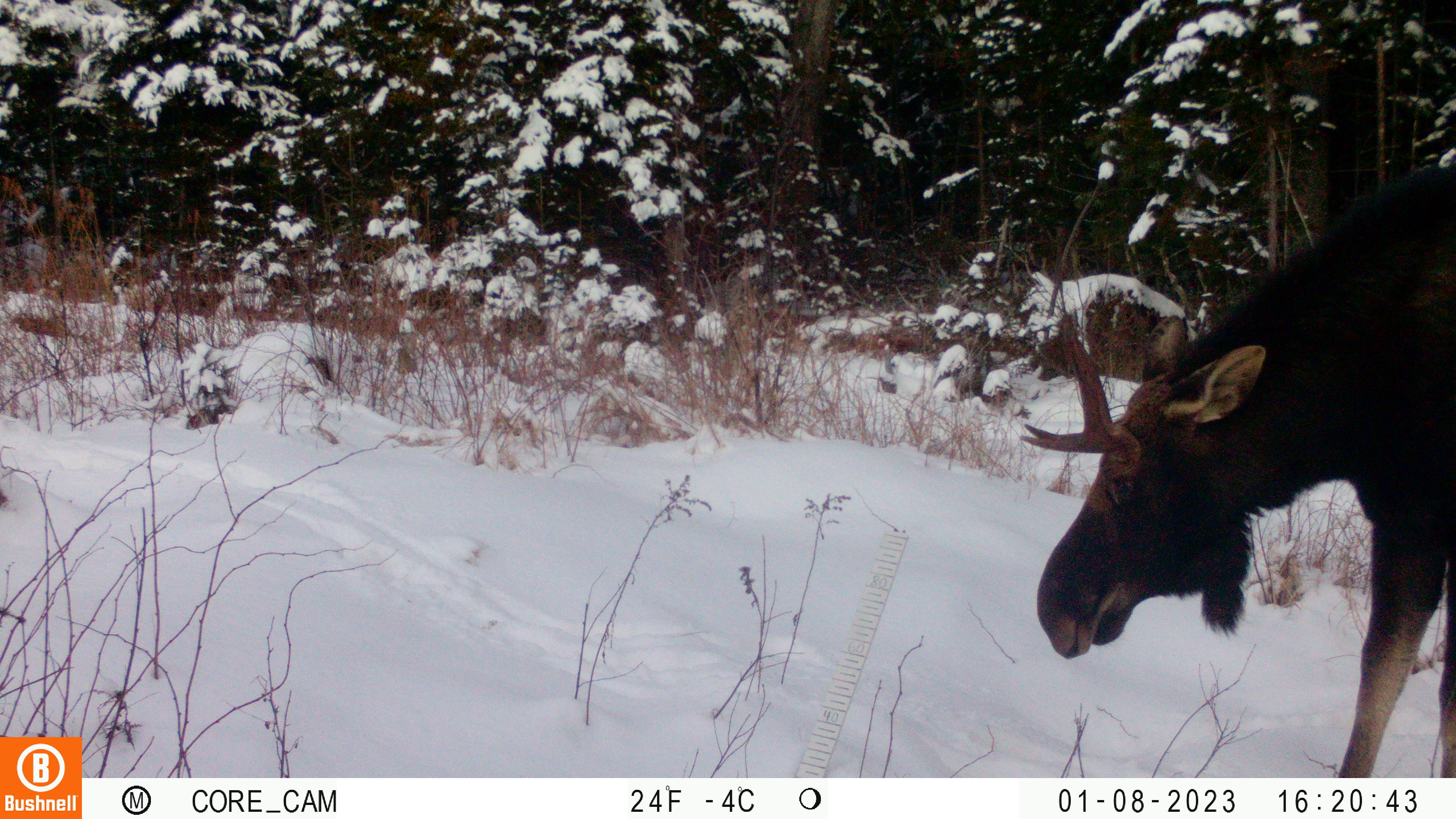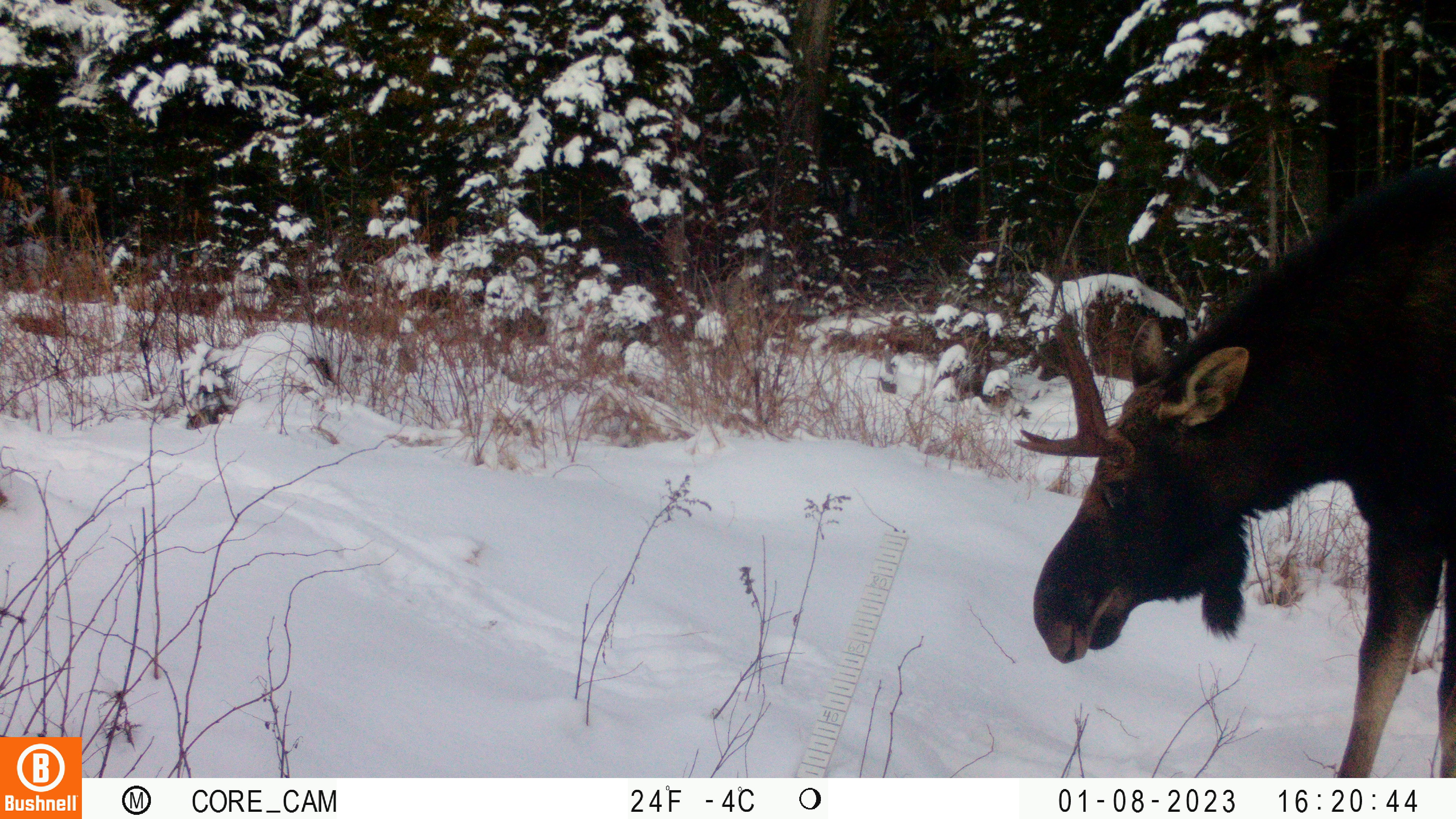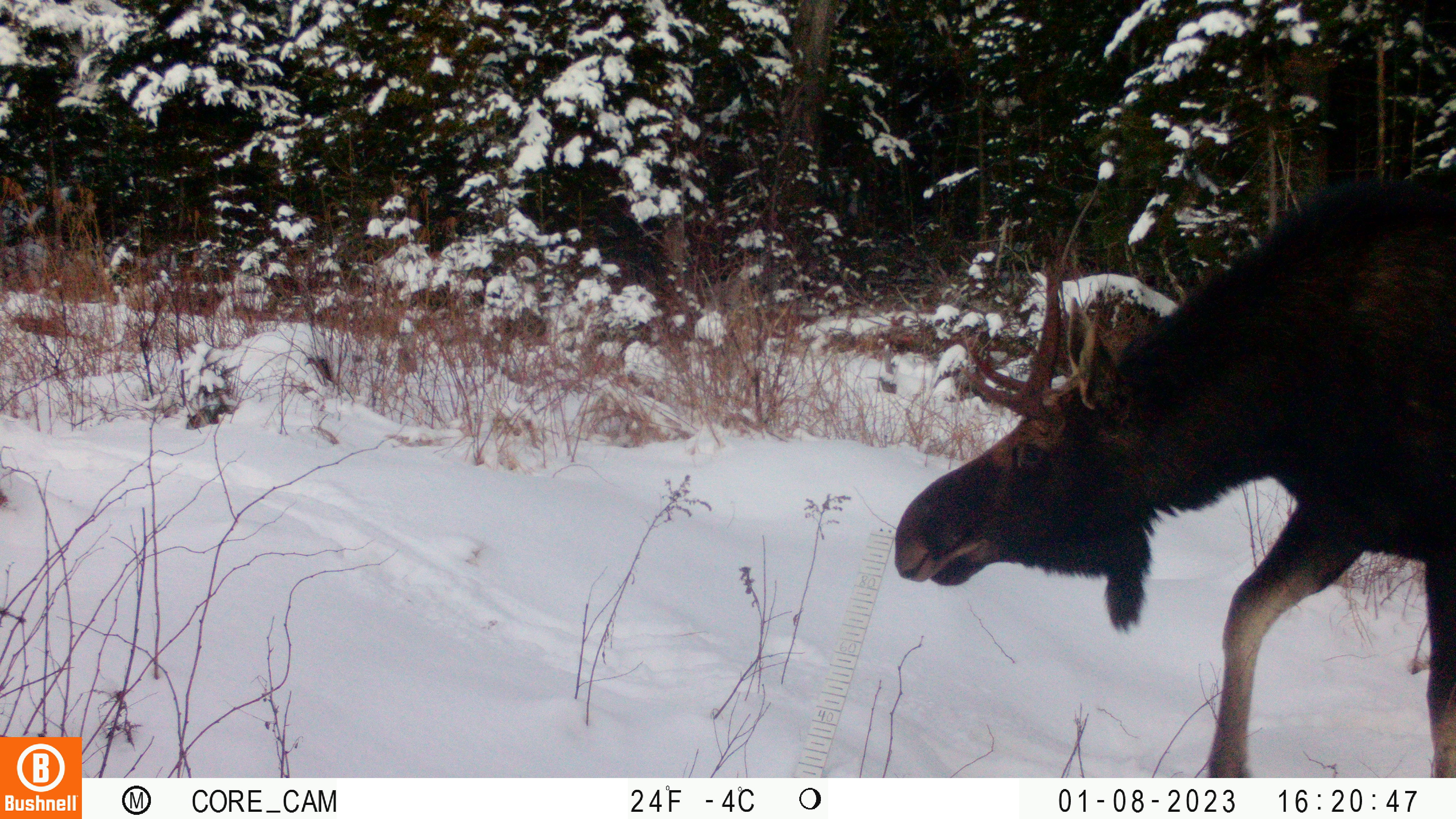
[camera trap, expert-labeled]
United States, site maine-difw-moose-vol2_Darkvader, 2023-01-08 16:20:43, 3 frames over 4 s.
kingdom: Animalia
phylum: Chordata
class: Mammalia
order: Artiodactyla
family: Cervidae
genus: Alces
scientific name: Alces alces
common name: moose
Moose (Alces alces).